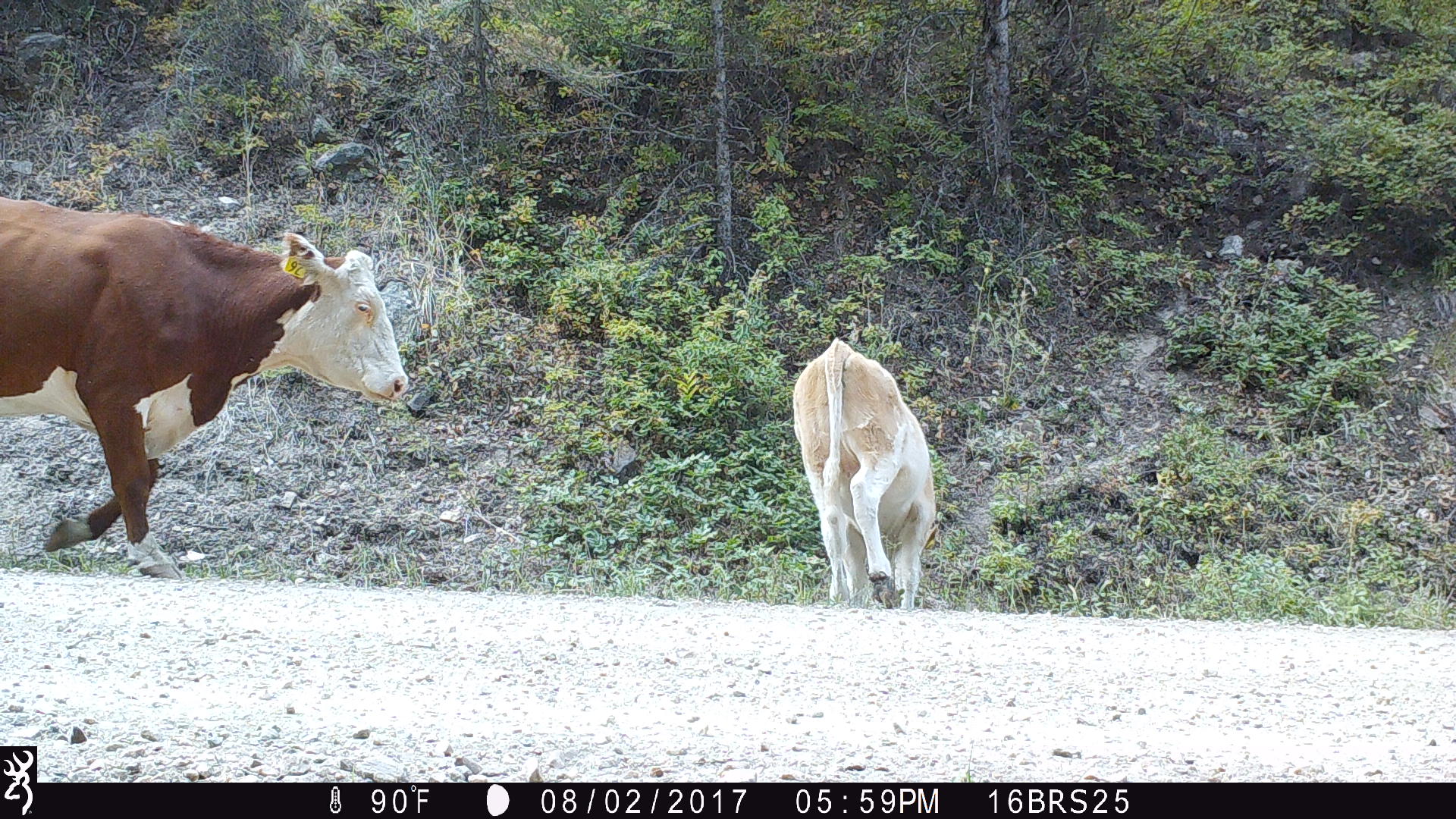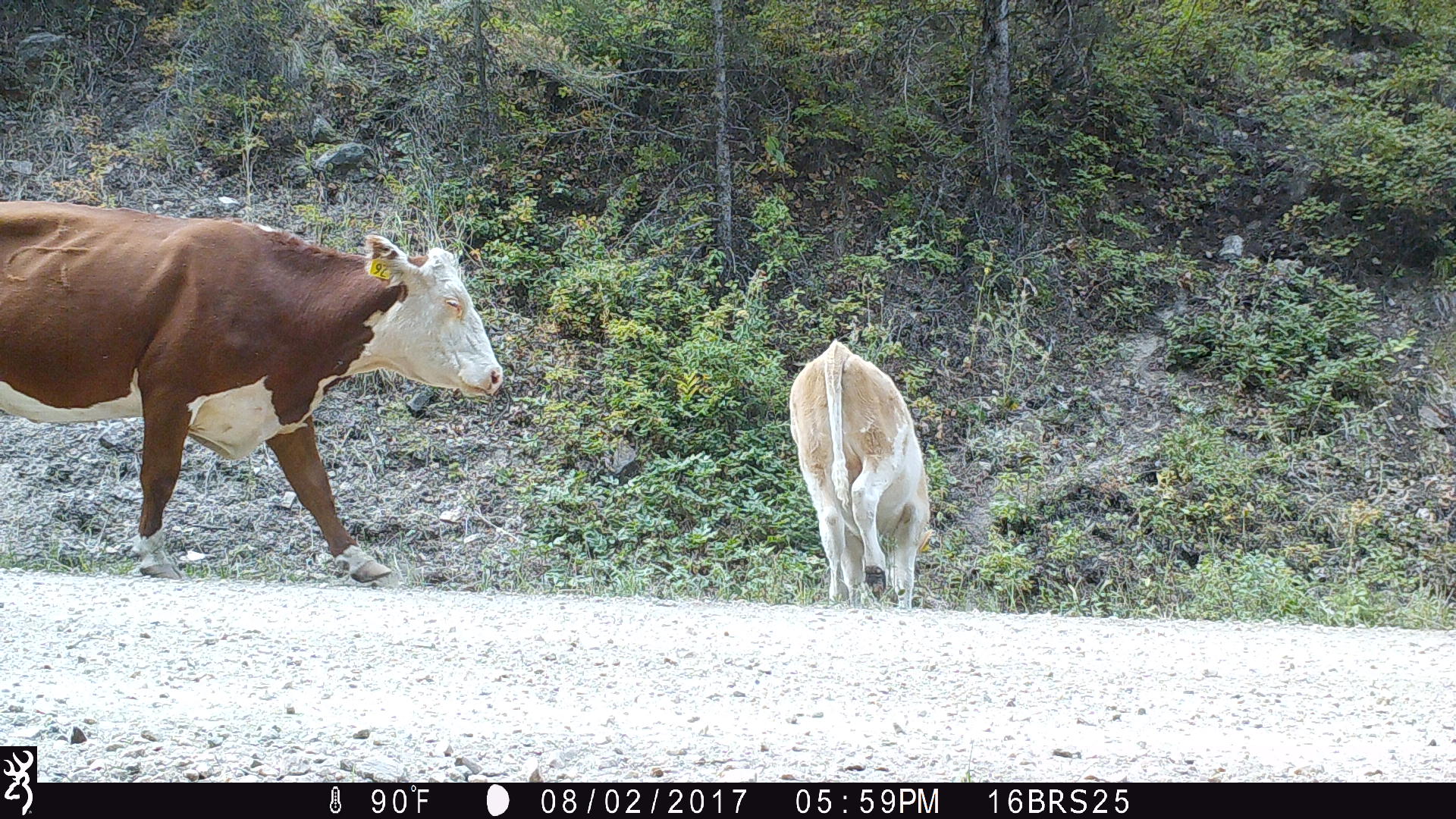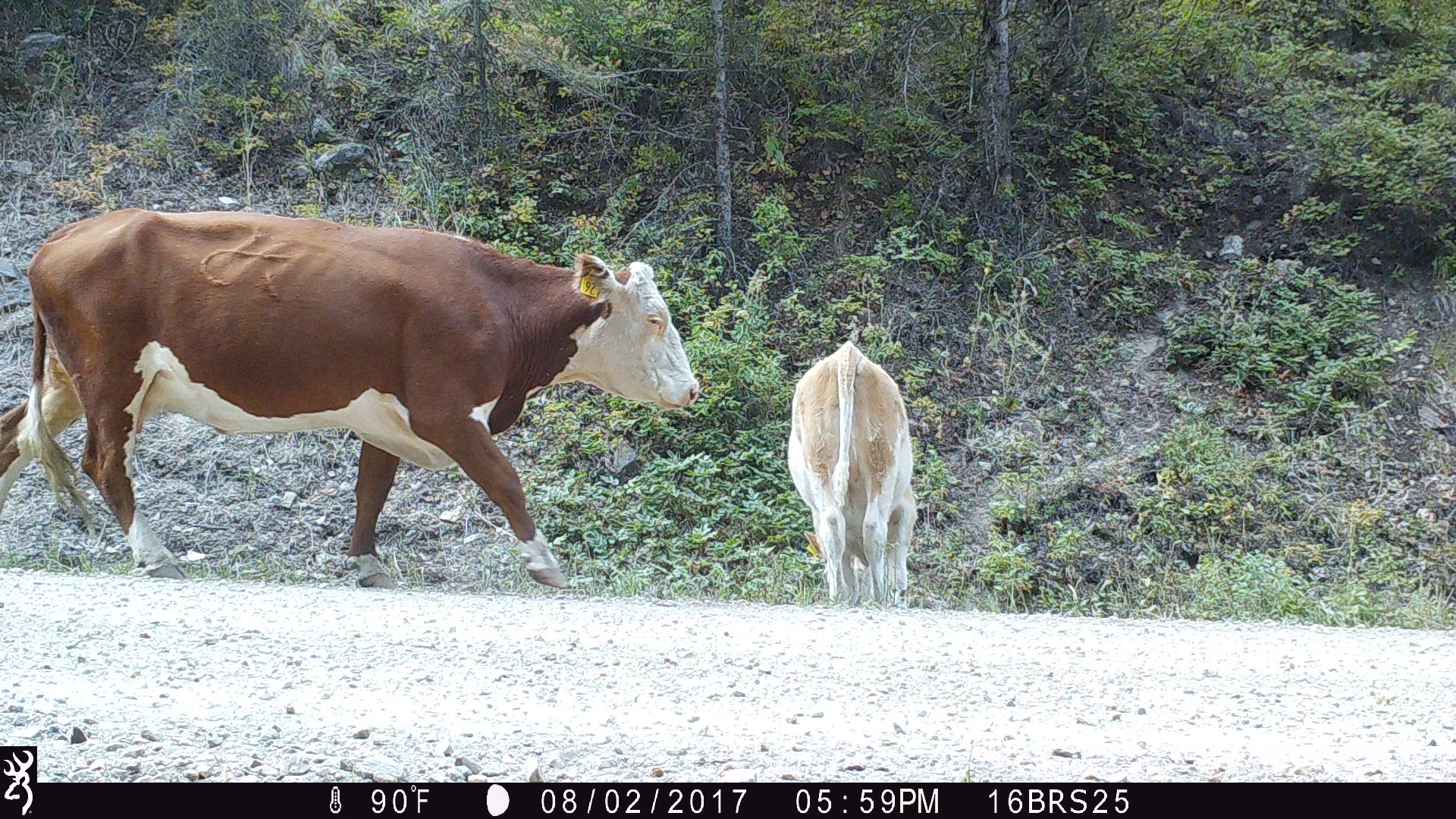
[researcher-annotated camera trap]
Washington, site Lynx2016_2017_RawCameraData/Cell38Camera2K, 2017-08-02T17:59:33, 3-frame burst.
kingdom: Animalia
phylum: Chordata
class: Mammalia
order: Artiodactyla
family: Bovidae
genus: Bos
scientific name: Bos taurus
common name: domestic cattle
Domestic cattle (Bos taurus). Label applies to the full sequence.